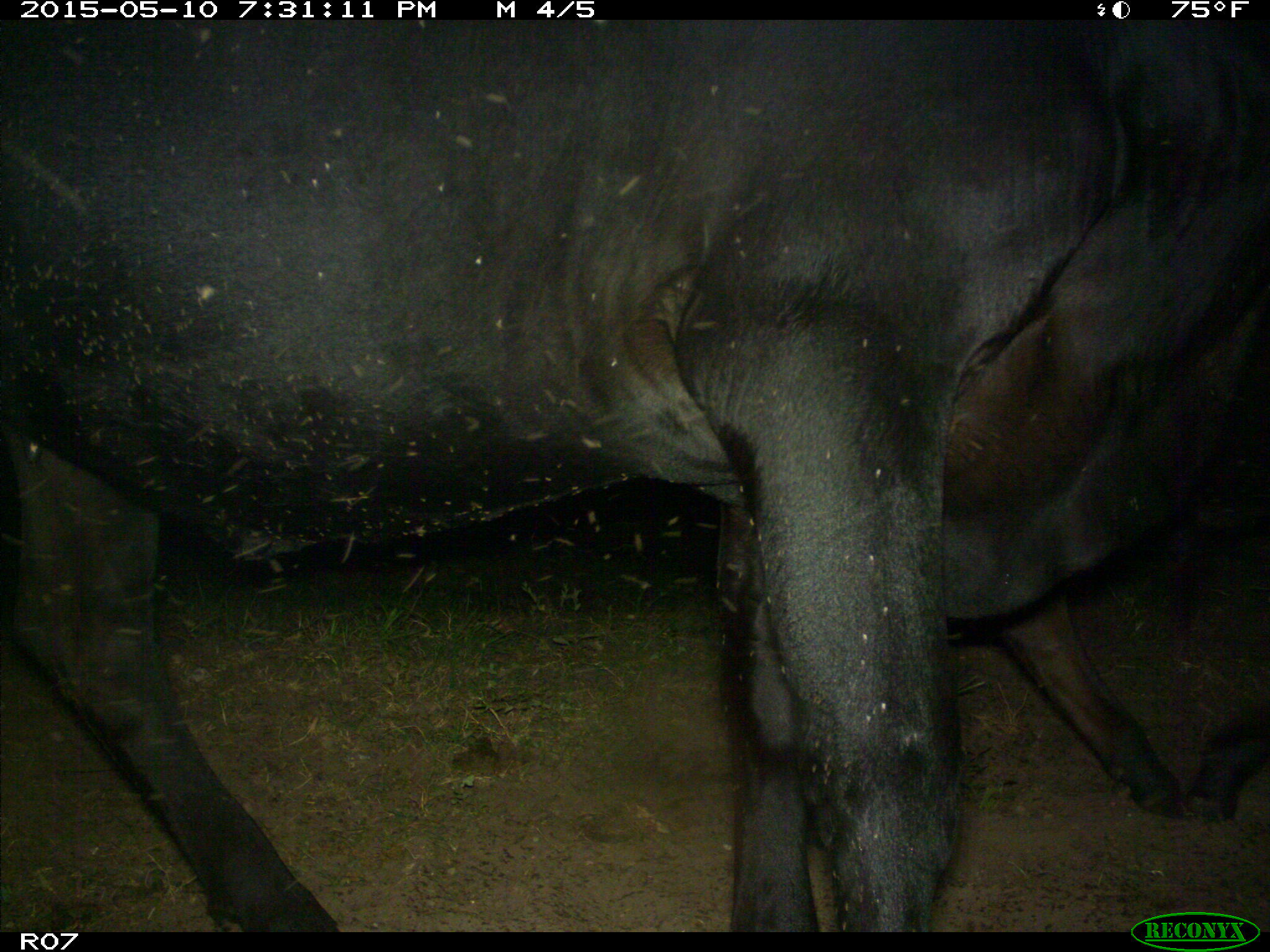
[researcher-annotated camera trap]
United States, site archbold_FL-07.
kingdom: Animalia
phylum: Chordata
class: Mammalia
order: Artiodactyla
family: Bovidae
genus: Bos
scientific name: Bos taurus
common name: domestic cow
Bos taurus (domestic cow).